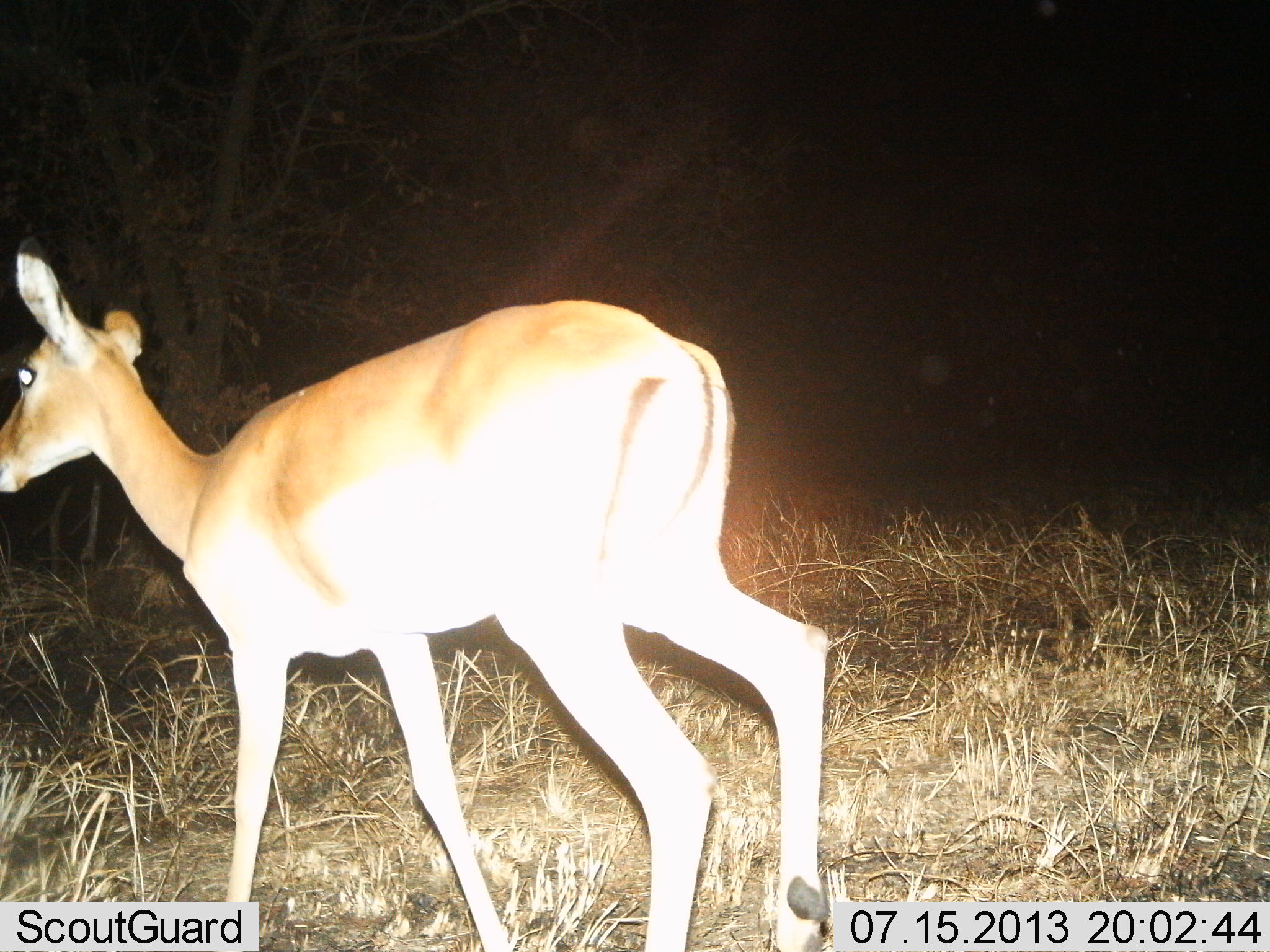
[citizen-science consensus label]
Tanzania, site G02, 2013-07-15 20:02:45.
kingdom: Animalia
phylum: Chordata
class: Mammalia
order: Artiodactyla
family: Bovidae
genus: Aepyceros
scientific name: Aepyceros melampus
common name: impala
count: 1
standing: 47%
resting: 0%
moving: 60%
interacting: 0%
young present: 13%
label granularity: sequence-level